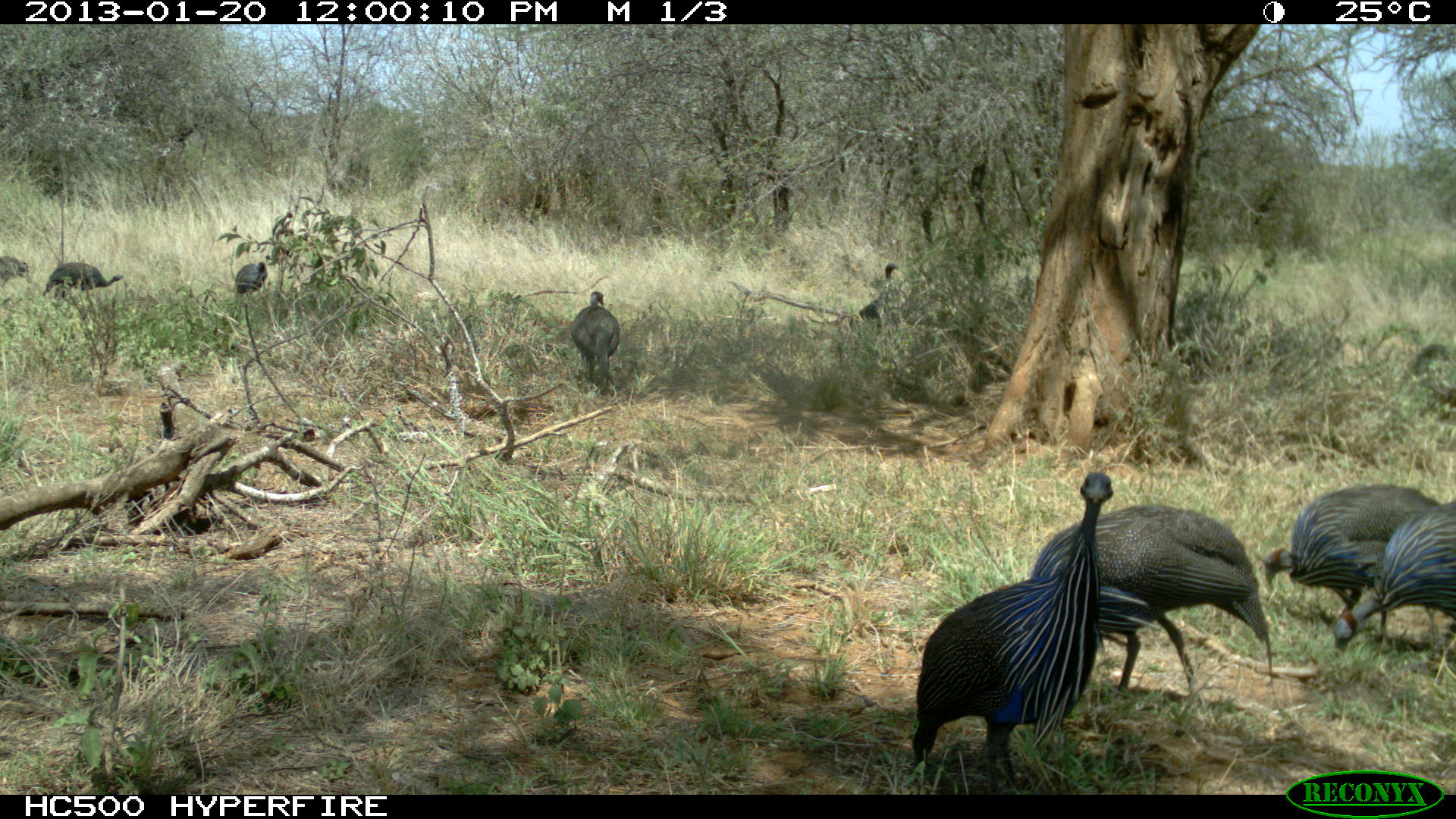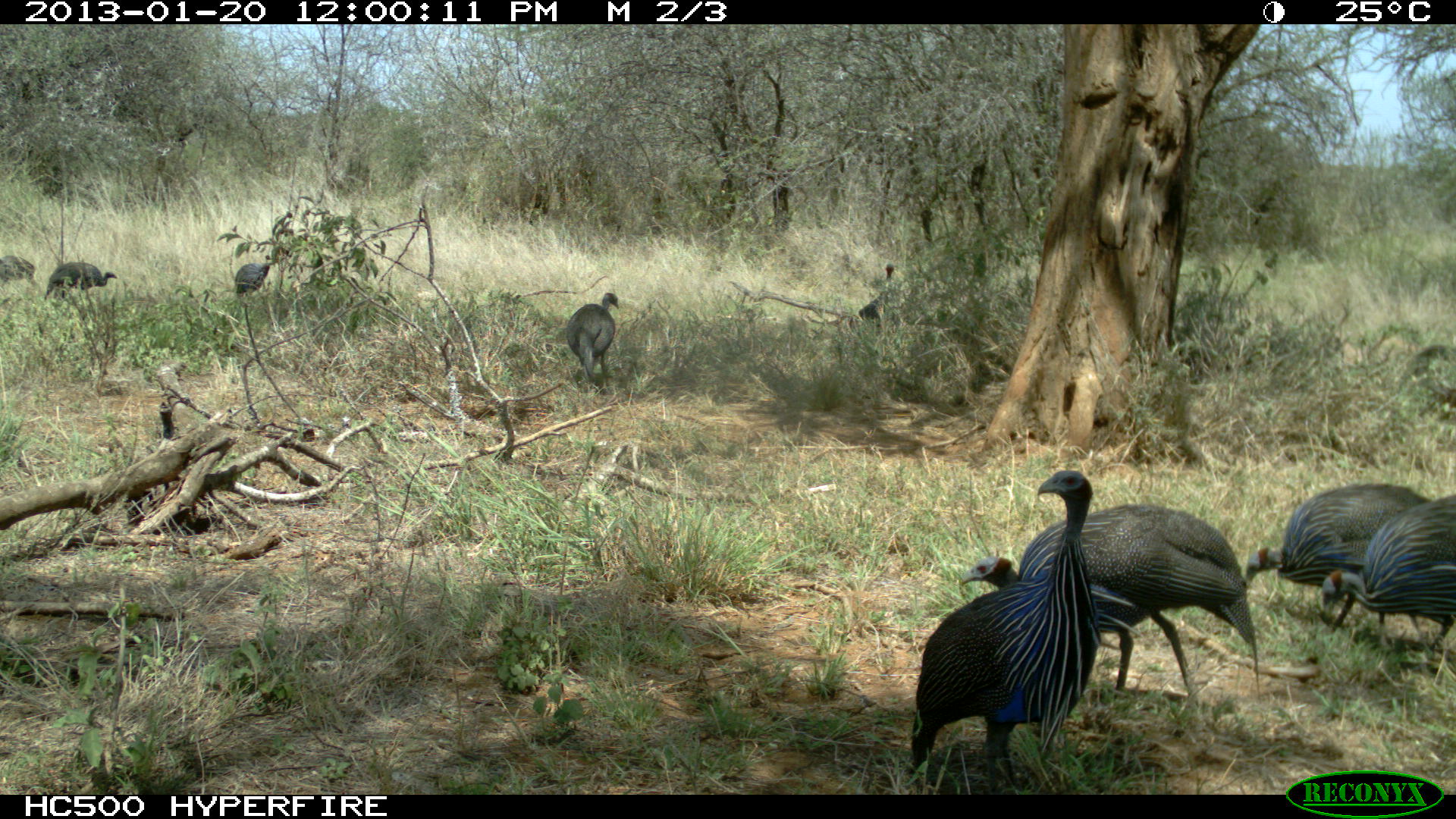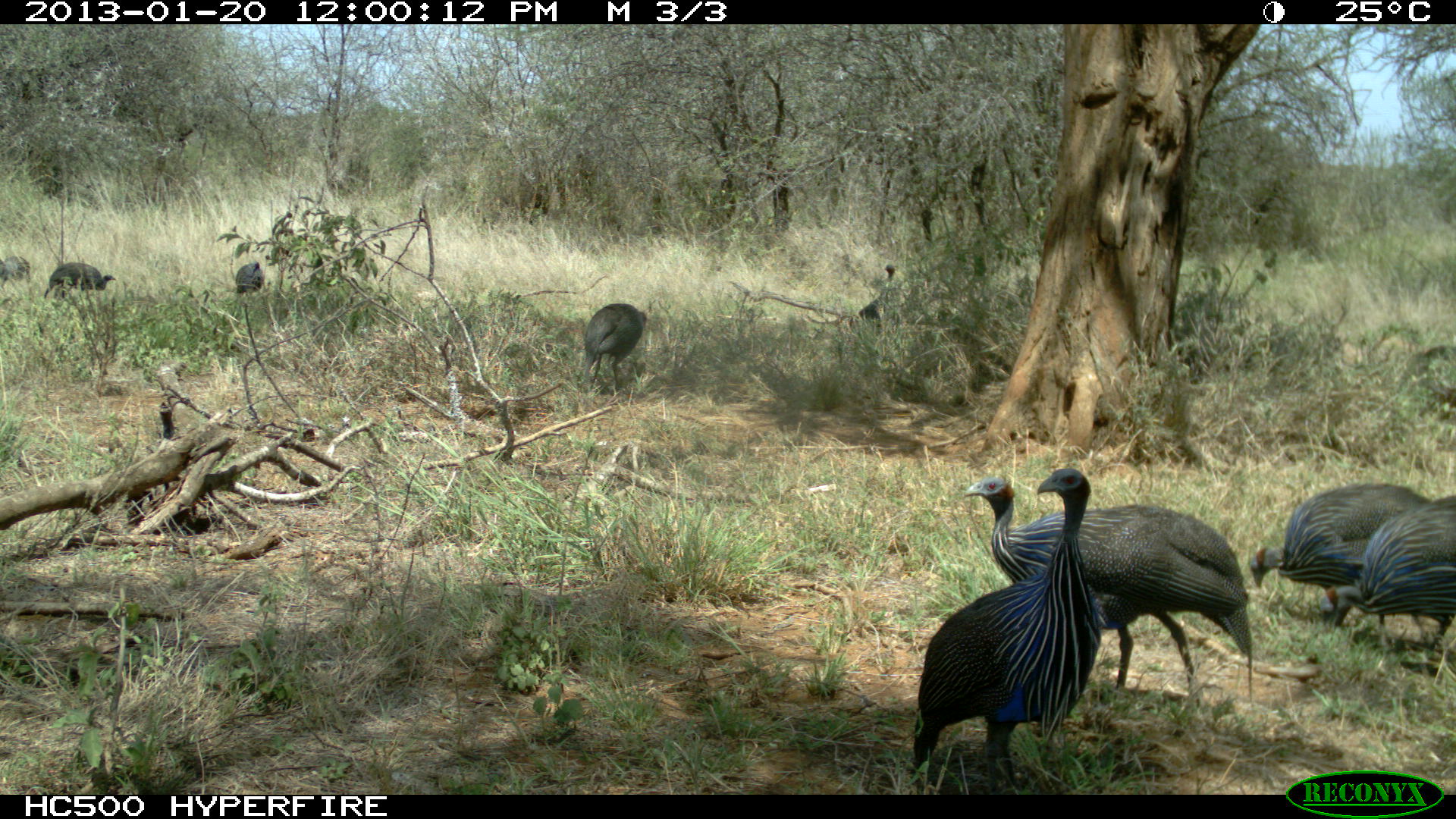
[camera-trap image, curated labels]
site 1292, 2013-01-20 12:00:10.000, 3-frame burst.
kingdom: Animalia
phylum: Chordata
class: Aves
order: Galliformes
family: Numididae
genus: Acryllium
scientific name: Acryllium vulturinum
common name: vulturine guineafowl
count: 9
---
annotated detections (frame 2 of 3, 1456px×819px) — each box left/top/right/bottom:
acryllium vulturinum: 903/470/1102/793; 952/503/1266/702; 1237/482/1429/629; 1320/493/1456/654; 563/293/620/392; 41/259/118/307; 858/261/906/337; 232/248/271/302; 0/254/41/288; 26/264/30/269